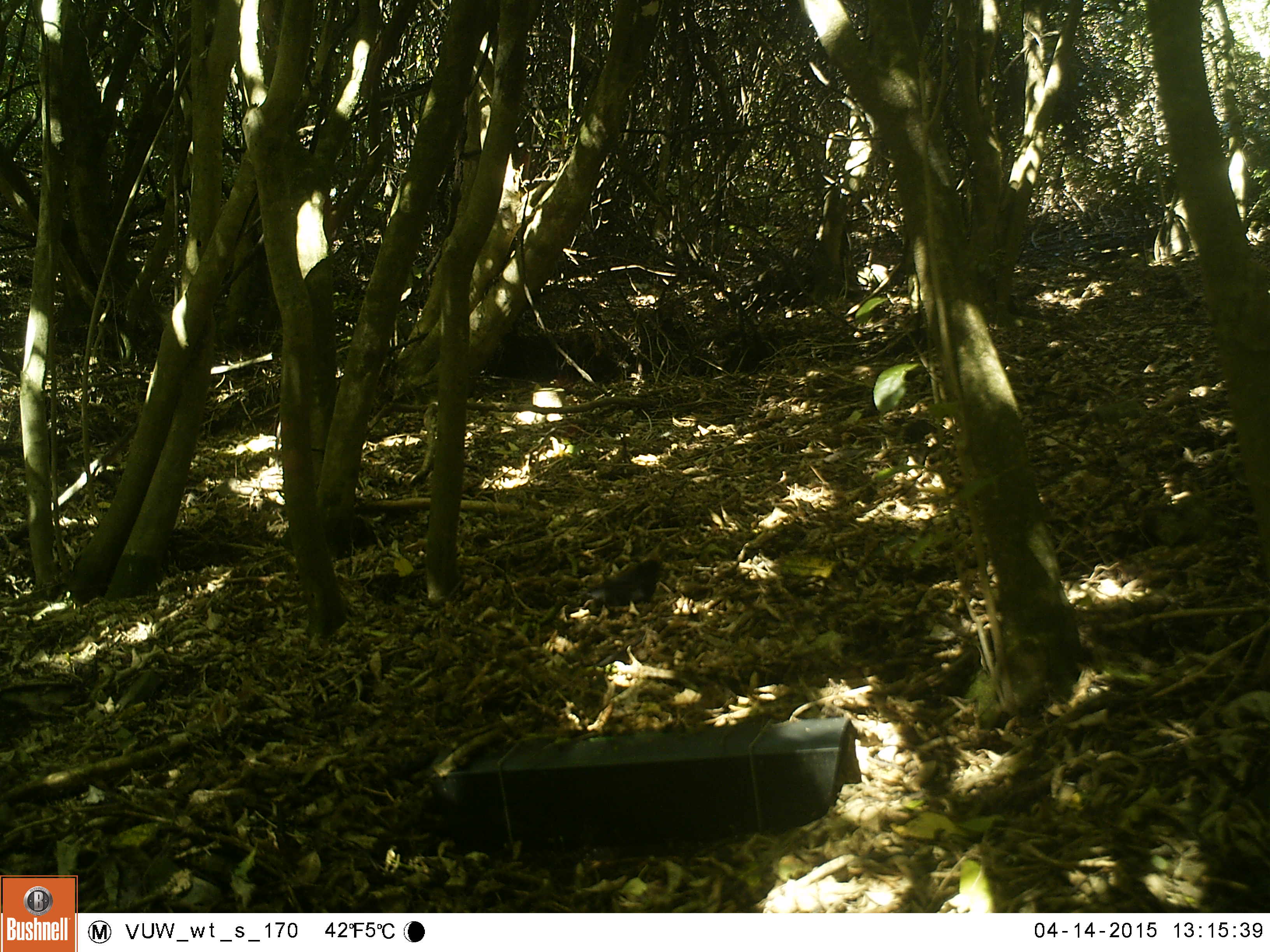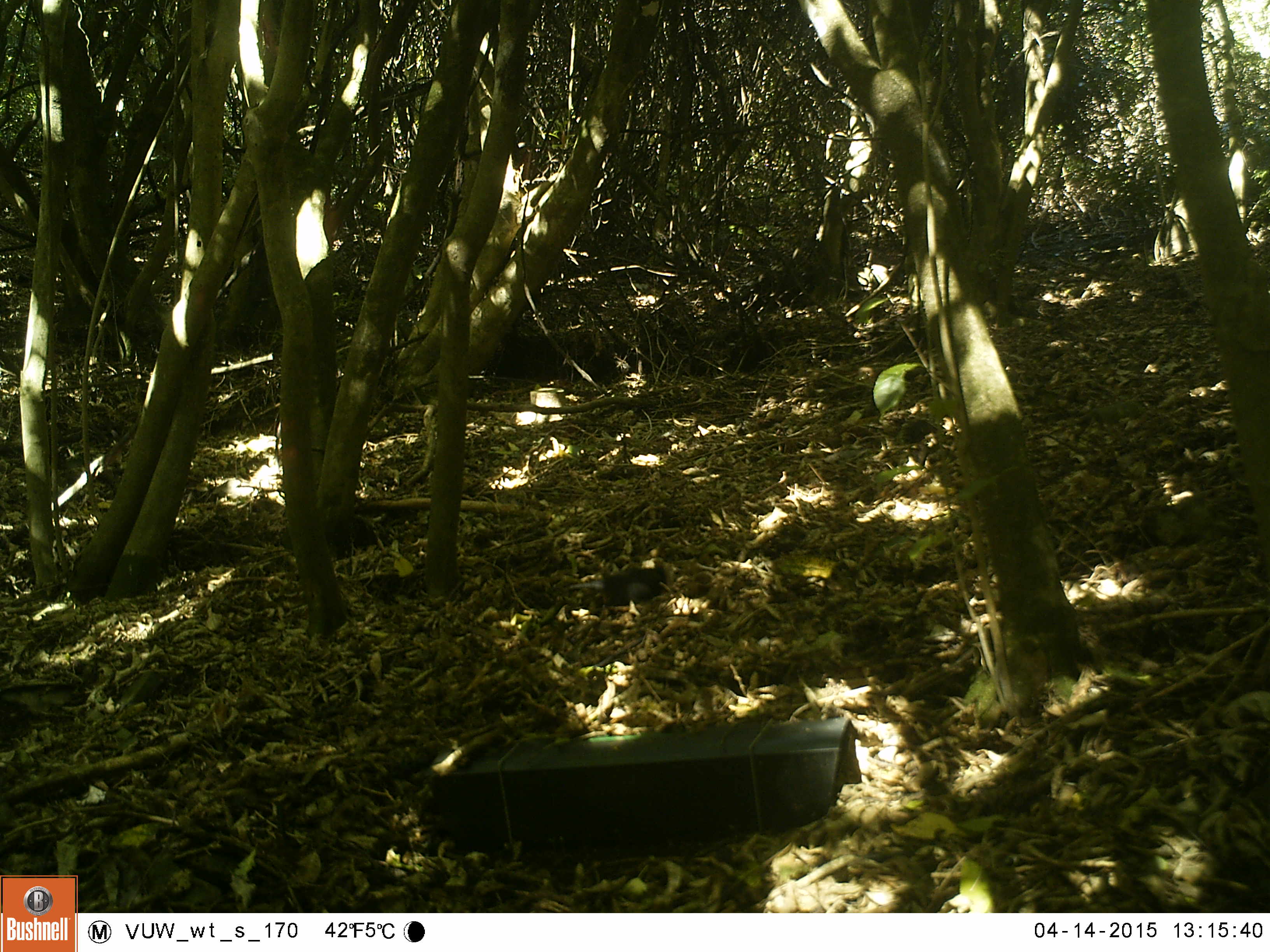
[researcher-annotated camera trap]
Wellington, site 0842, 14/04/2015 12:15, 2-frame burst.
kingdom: Animalia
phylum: Chordata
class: Aves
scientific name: Aves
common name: bird